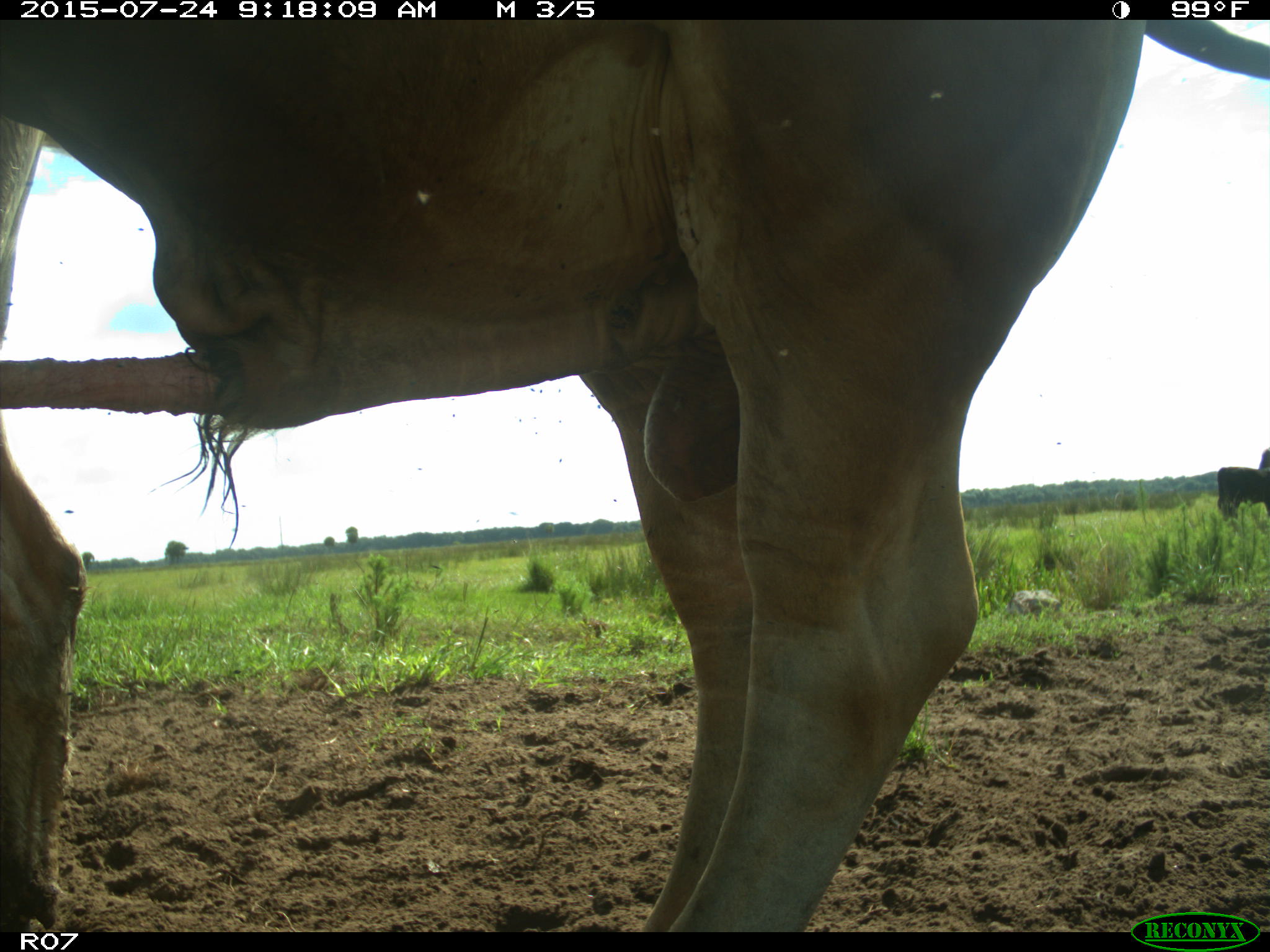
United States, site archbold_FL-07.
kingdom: Animalia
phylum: Chordata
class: Mammalia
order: Artiodactyla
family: Bovidae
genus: Bos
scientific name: Bos taurus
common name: domestic cow